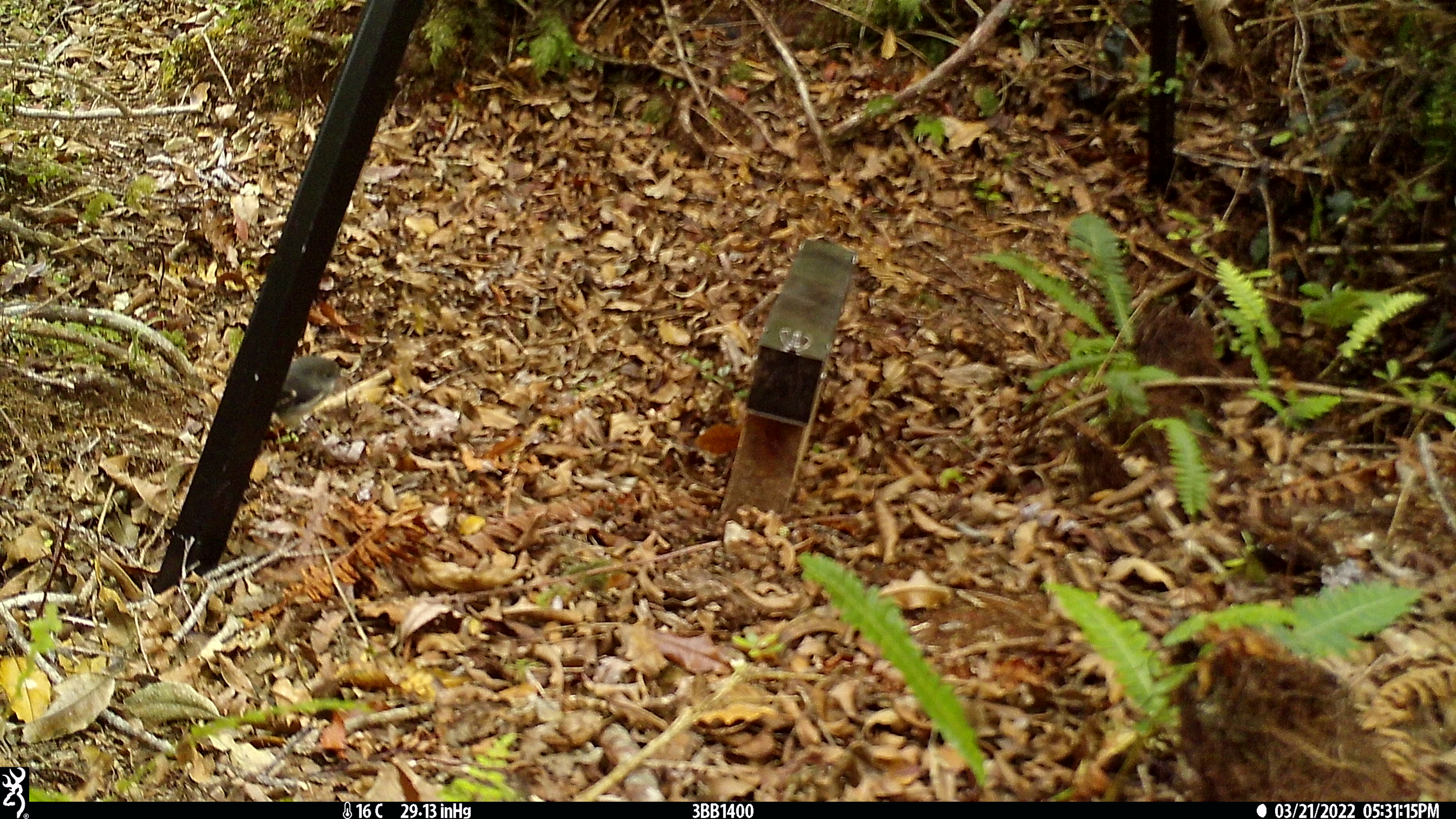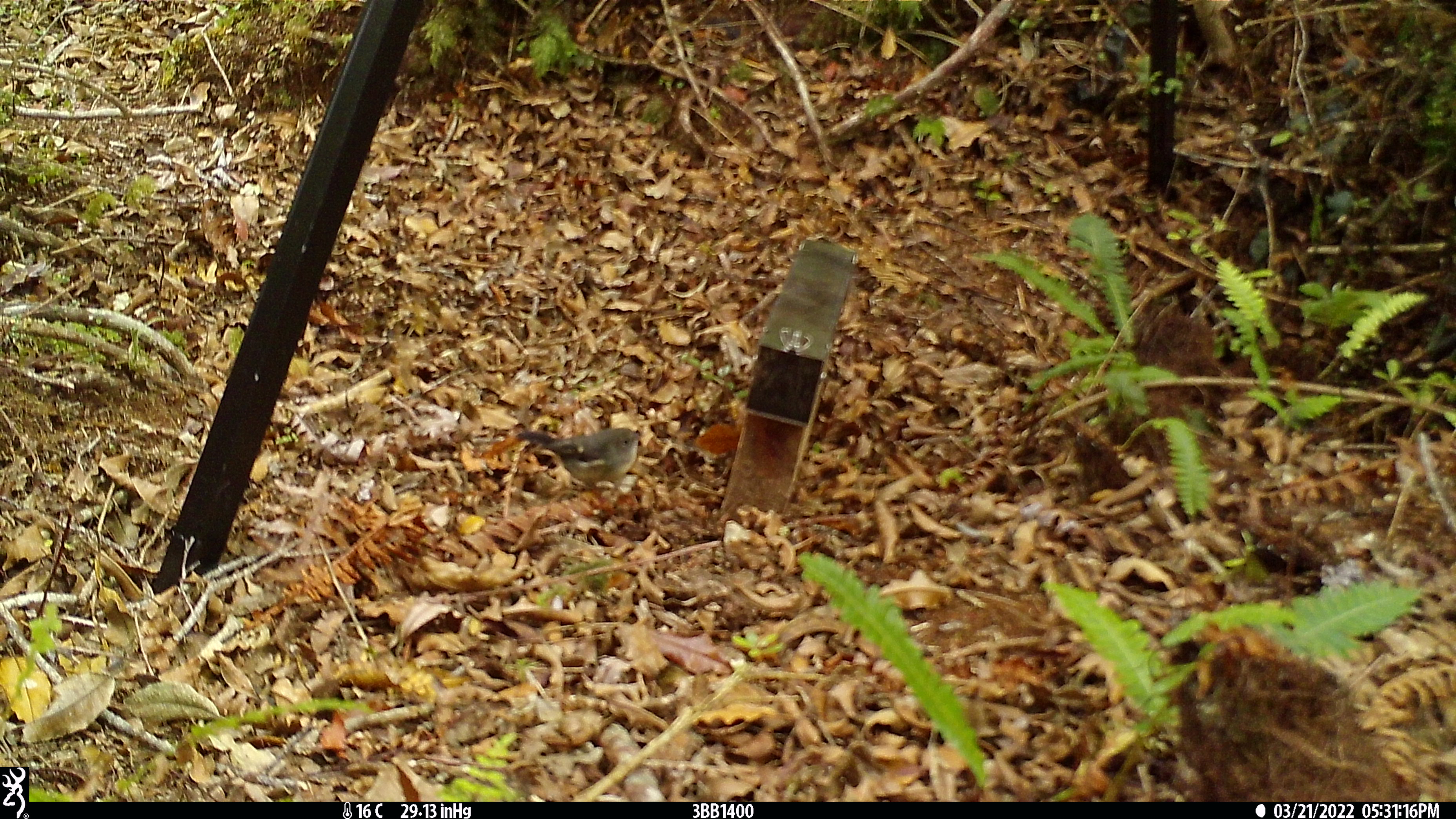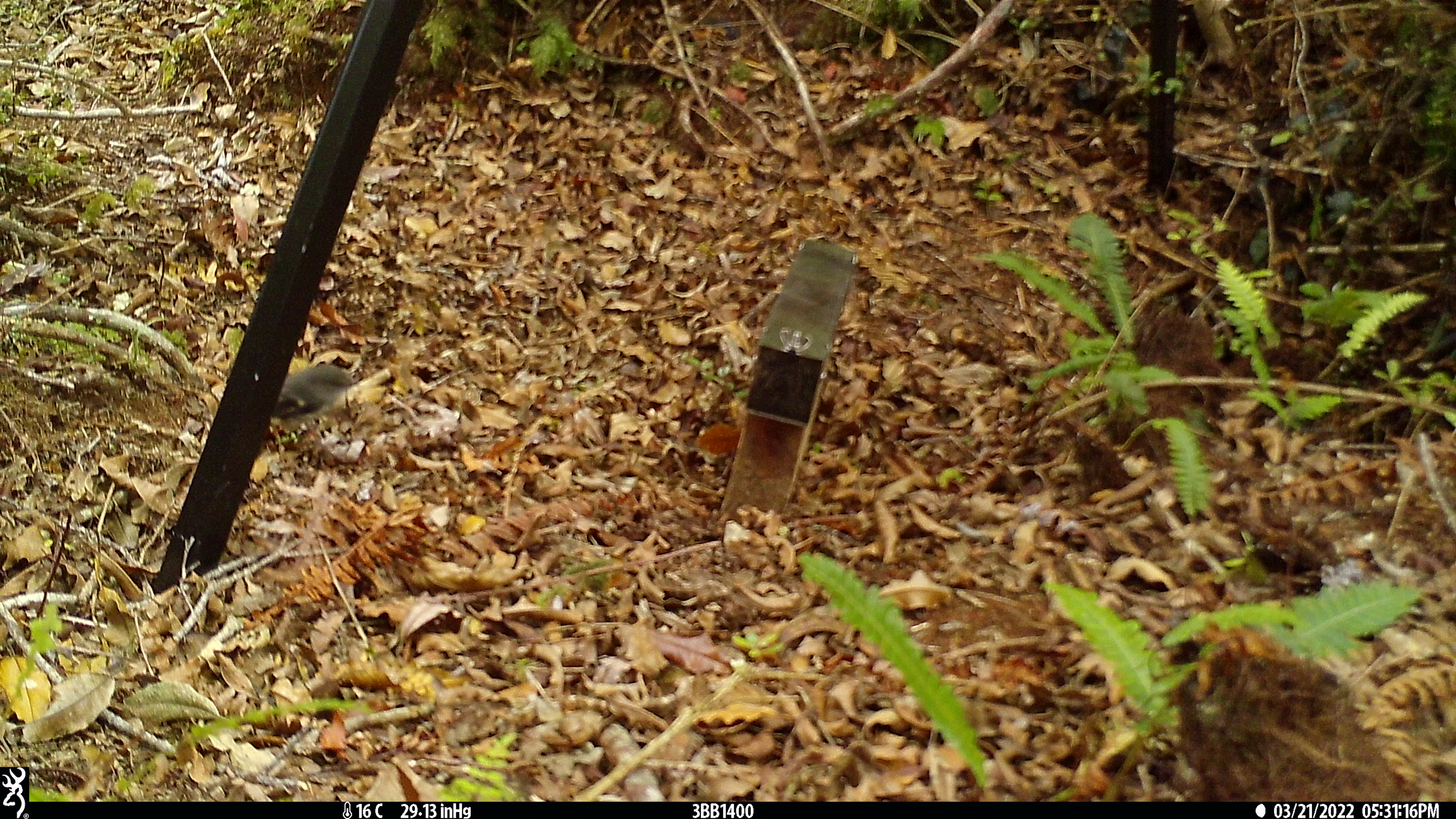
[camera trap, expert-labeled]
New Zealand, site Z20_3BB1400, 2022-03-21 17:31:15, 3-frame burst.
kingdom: Animalia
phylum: Chordata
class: Aves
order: Passeriformes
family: Petroicidae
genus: Petroica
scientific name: Petroica macrocephala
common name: tomtit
Tomtit (Petroica macrocephala).